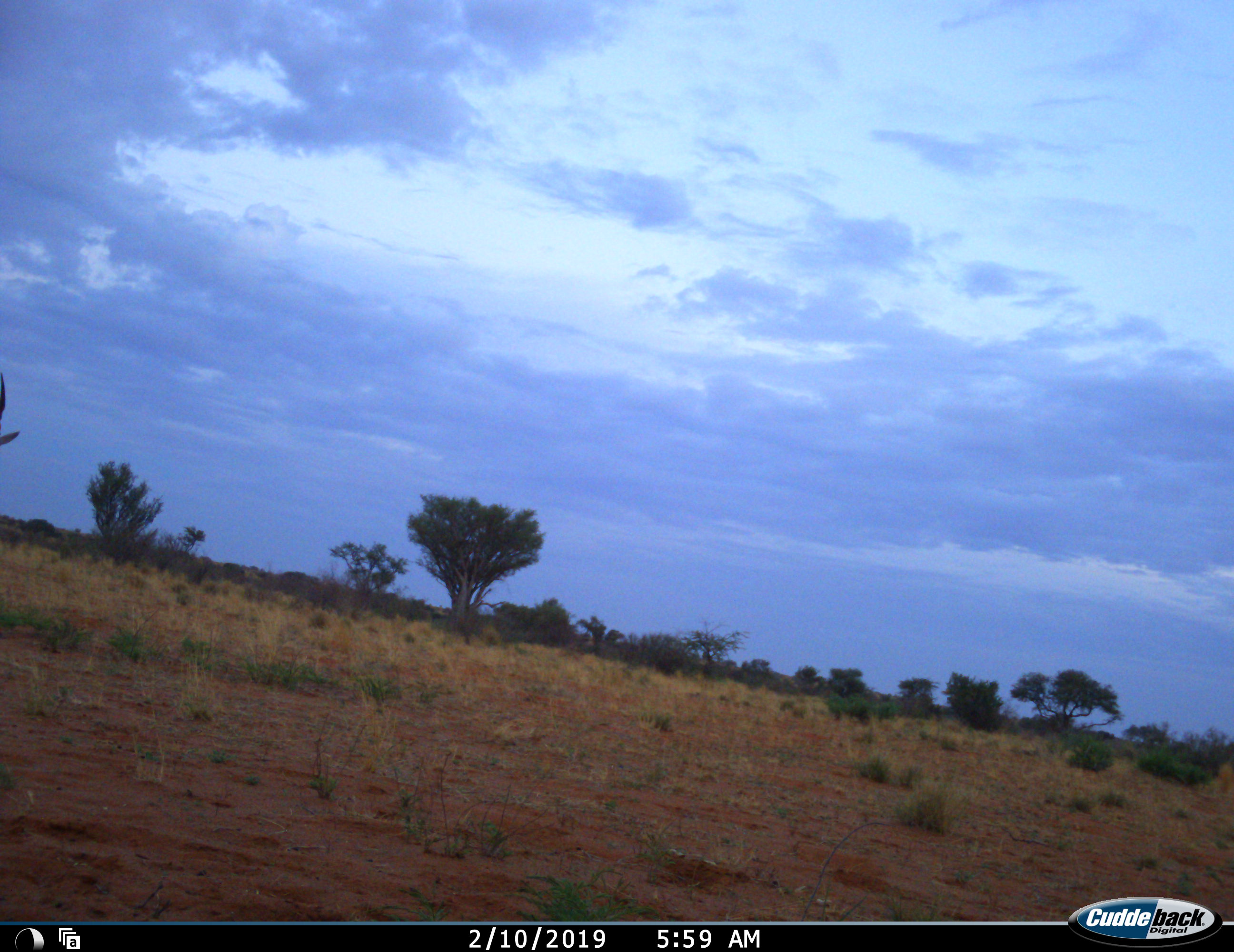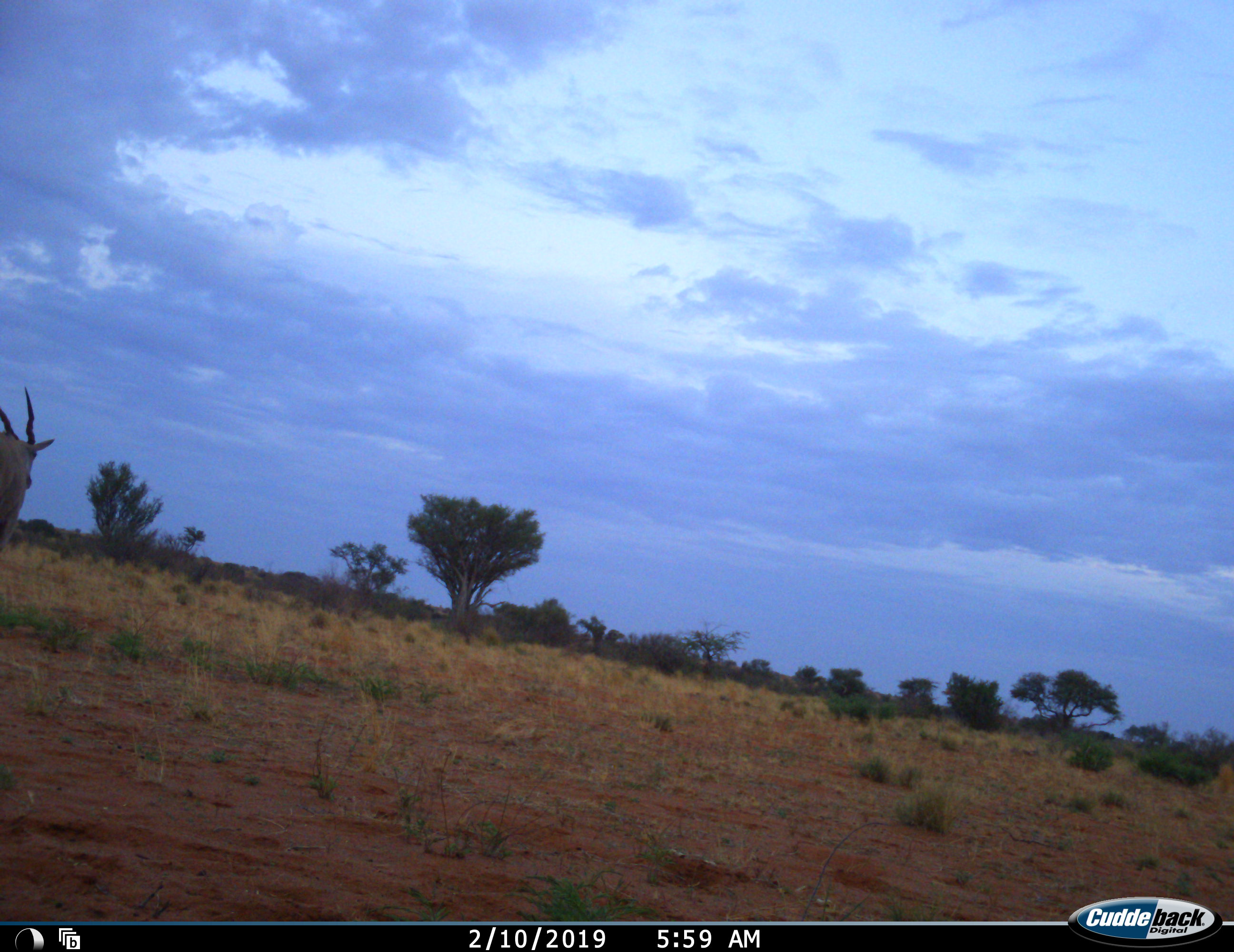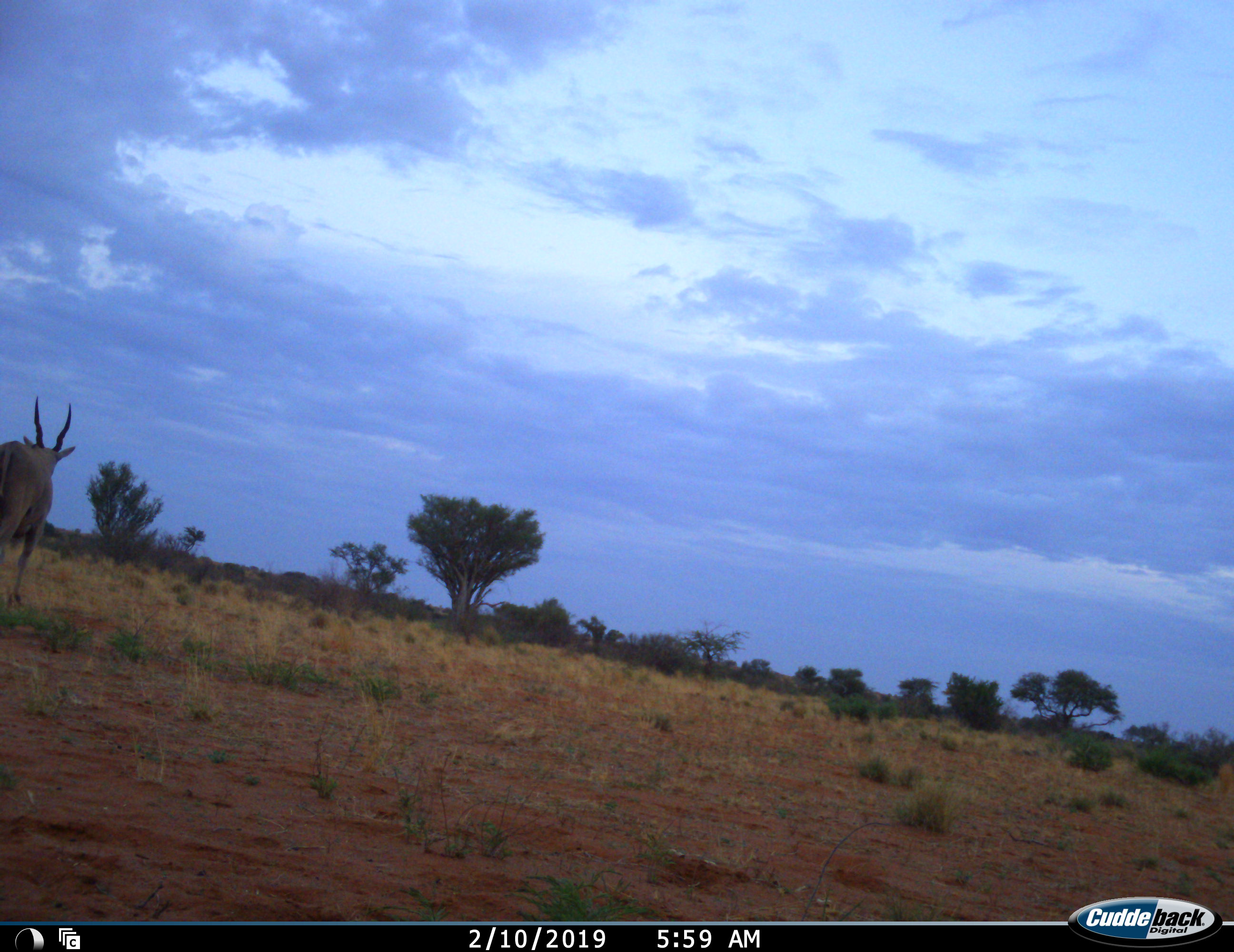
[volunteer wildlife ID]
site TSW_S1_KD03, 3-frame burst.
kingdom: Animalia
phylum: Chordata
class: Mammalia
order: Artiodactyla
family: Bovidae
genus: Tragelaphus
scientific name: Tragelaphus oryx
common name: eland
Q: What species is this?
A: Eland (Tragelaphus oryx).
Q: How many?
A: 1.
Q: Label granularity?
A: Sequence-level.